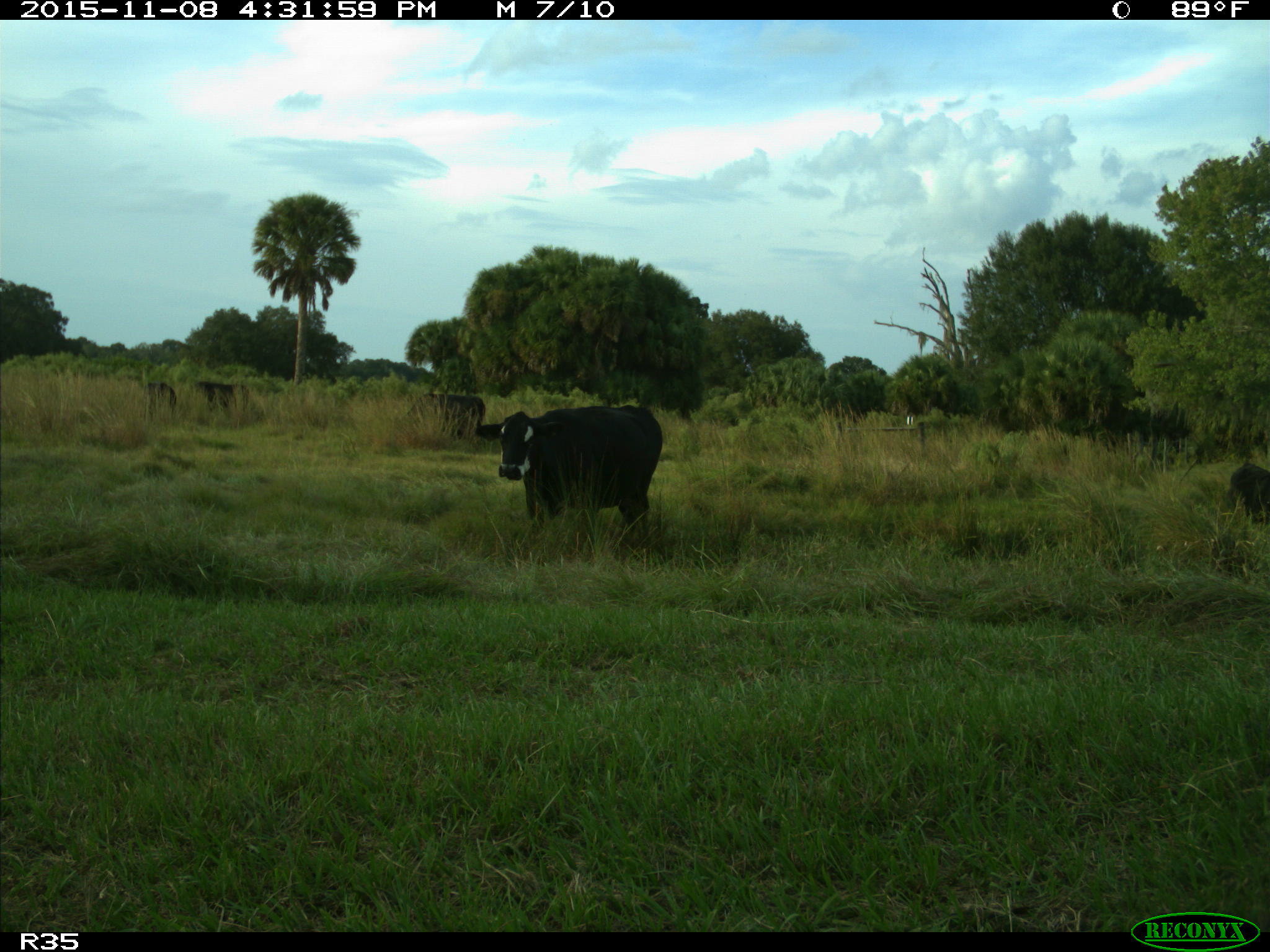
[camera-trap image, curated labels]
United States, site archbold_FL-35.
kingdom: Animalia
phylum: Chordata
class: Mammalia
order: Artiodactyla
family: Bovidae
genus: Bos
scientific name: Bos taurus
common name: domestic cow